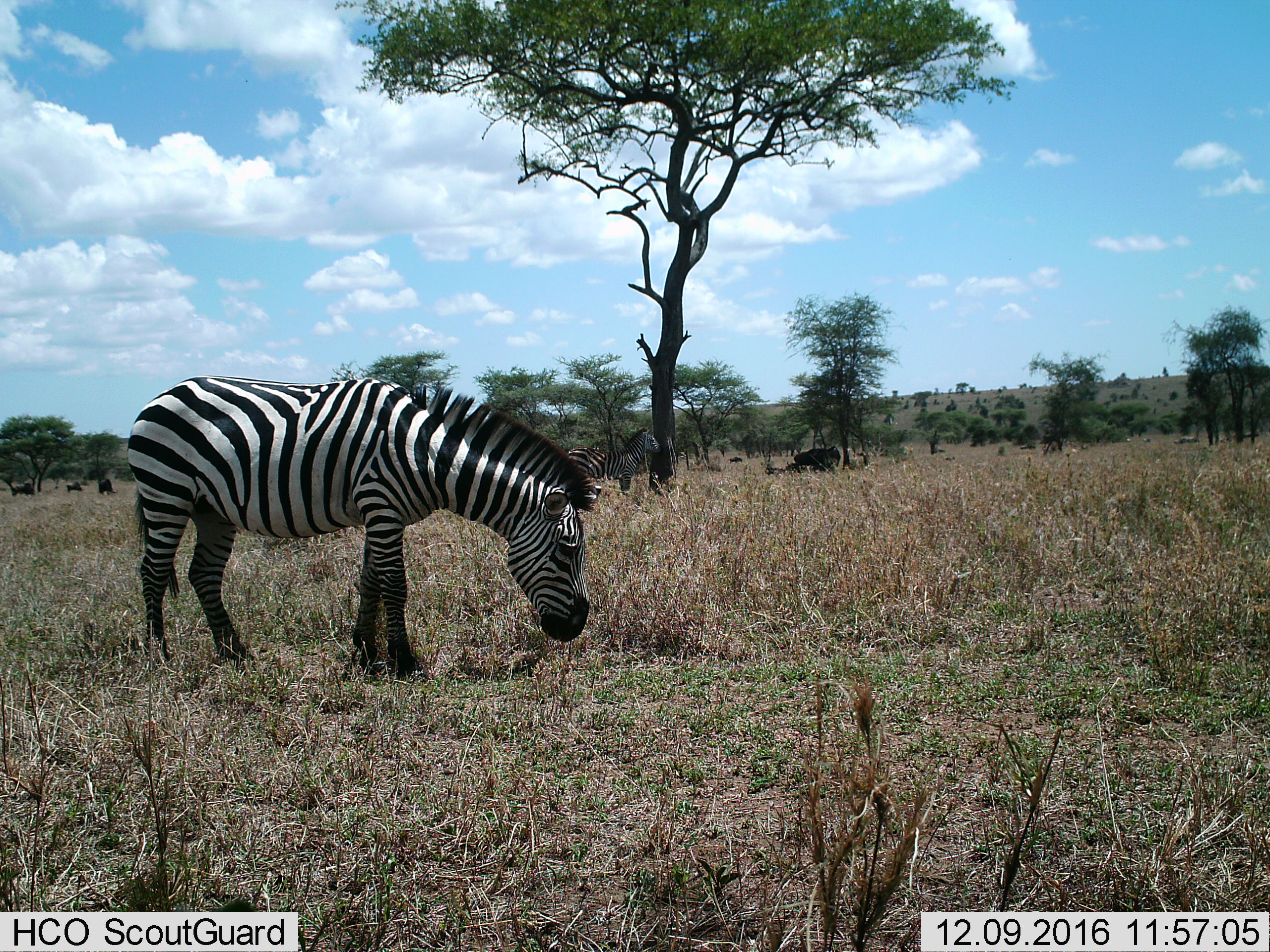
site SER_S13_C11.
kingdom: Animalia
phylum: Chordata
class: Mammalia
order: Perissodactyla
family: Equidae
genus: Equus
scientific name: Equus quagga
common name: plains zebra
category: zebraplains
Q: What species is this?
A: Zebraplains (plains zebra) (Equus quagga).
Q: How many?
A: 2.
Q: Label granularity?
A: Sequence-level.